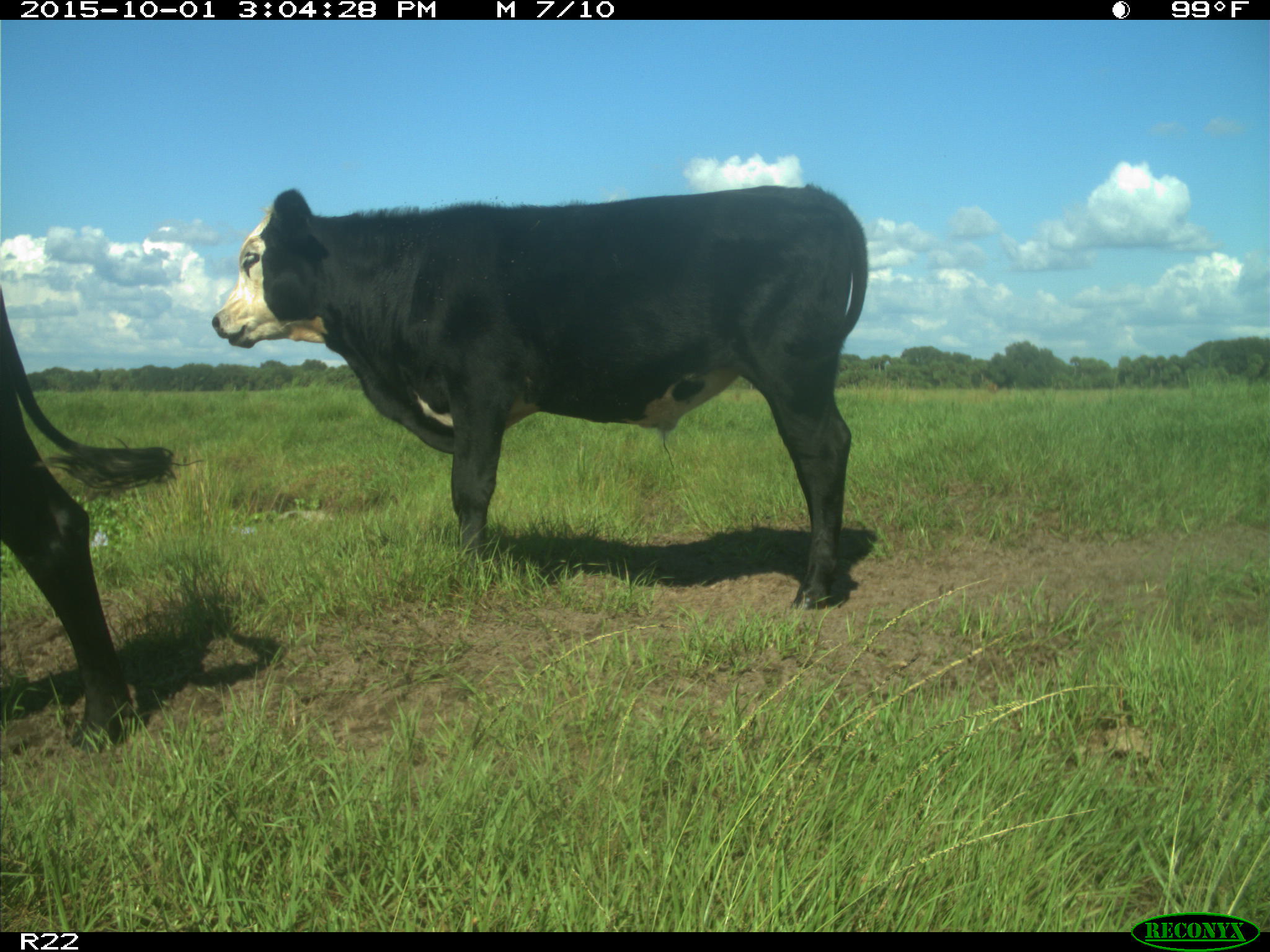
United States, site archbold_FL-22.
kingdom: Animalia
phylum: Chordata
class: Mammalia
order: Artiodactyla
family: Bovidae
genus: Bos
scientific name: Bos taurus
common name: domestic cow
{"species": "Bos taurus (domestic cow)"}